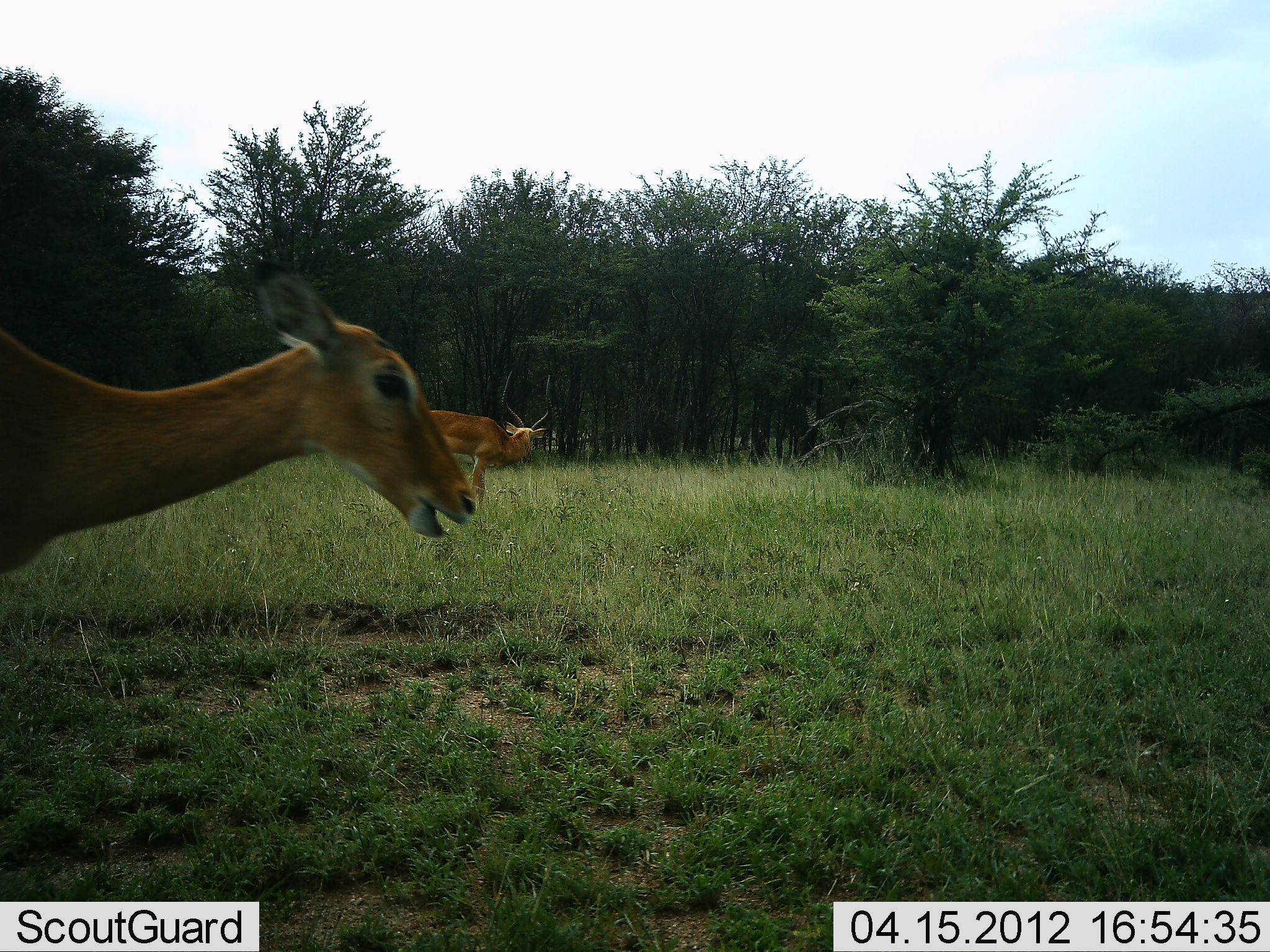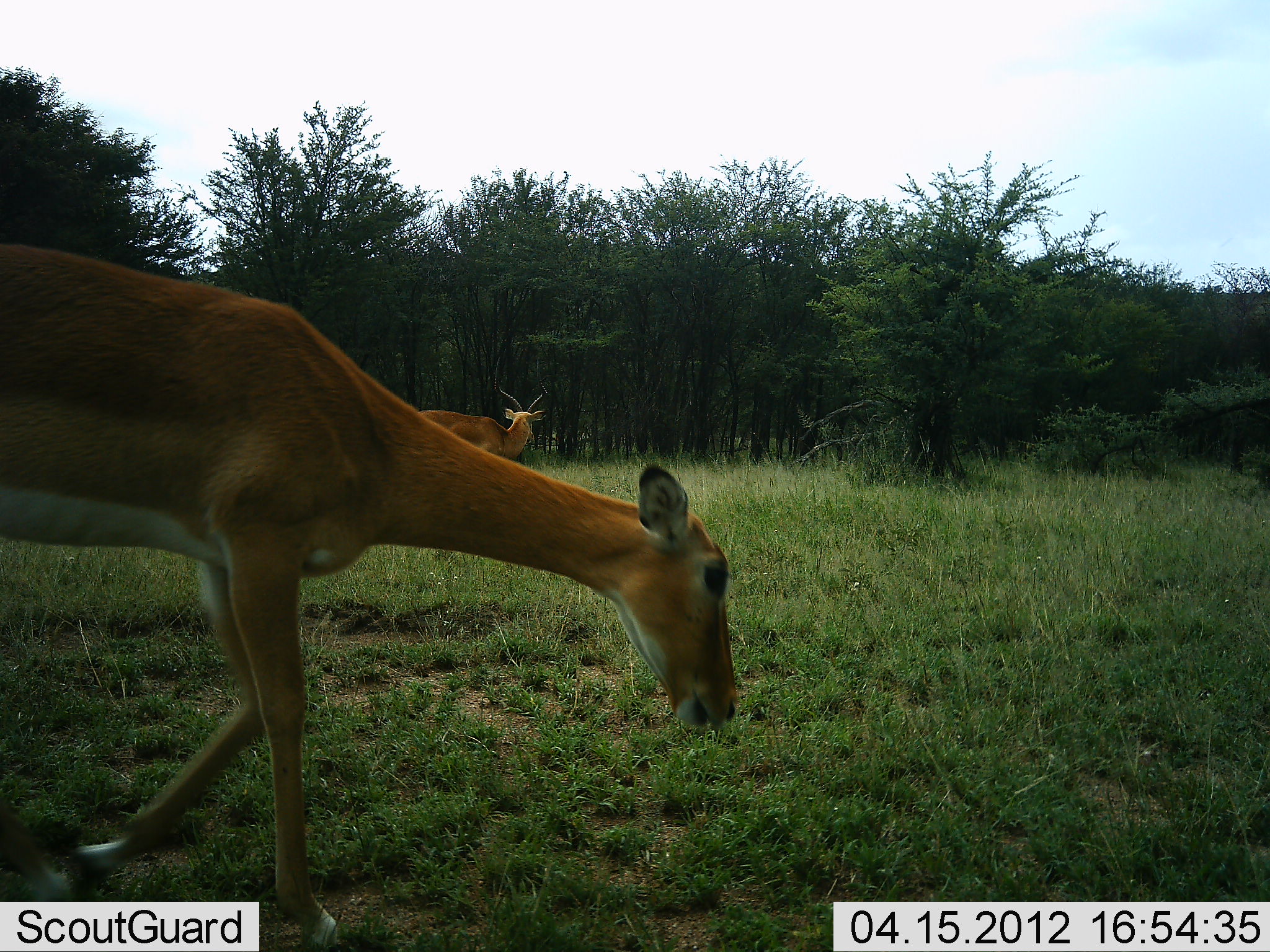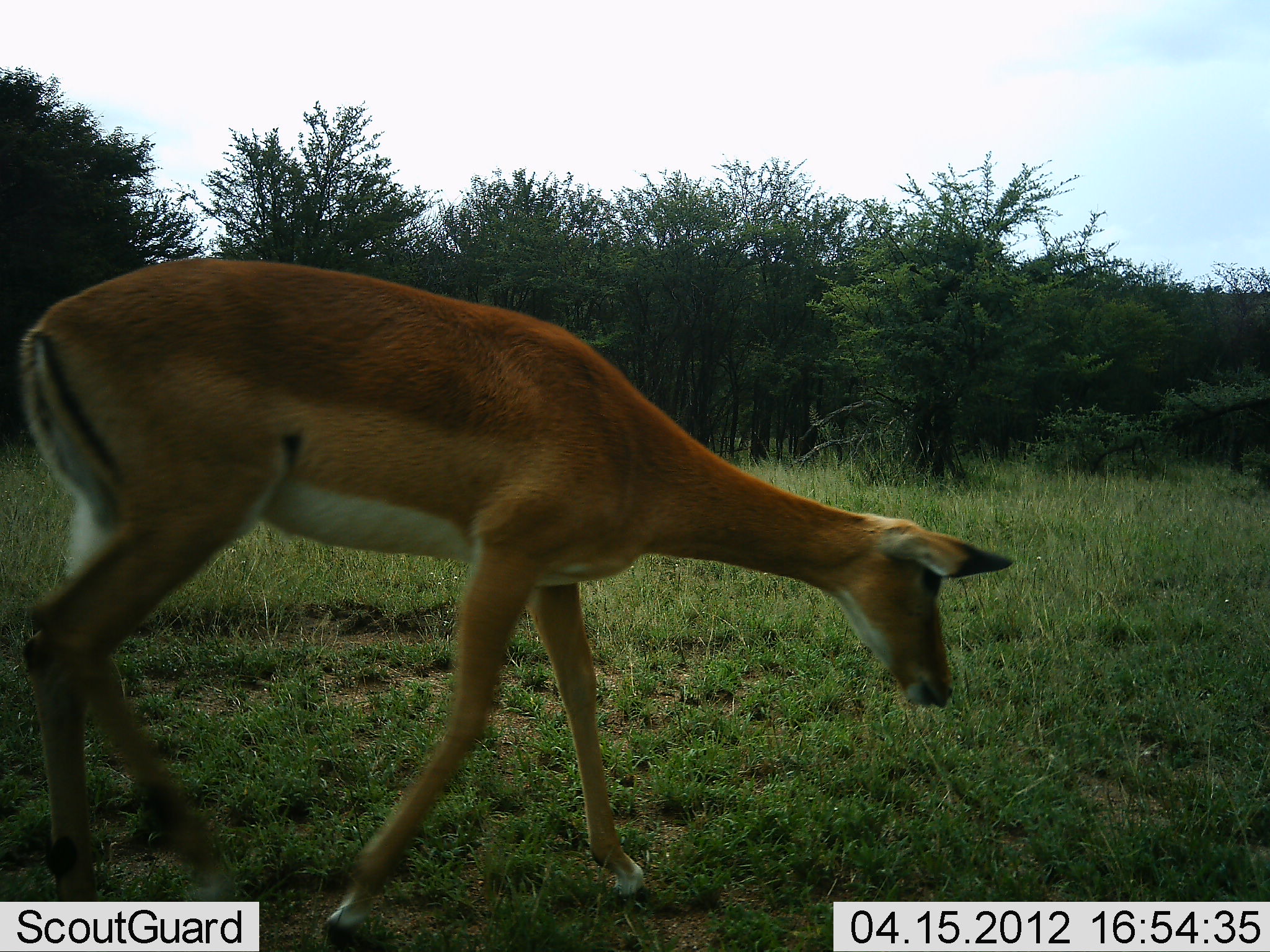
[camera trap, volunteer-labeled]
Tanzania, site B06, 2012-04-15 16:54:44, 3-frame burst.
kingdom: Animalia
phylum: Chordata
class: Mammalia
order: Artiodactyla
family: Bovidae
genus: Aepyceros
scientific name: Aepyceros melampus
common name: impala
Impala (Aepyceros melampus), count 2. Behavior (volunteer vote fractions): standing 71%, resting 0%, moving 88%, interacting 0%. Young present (vote fraction): 0%. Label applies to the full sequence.